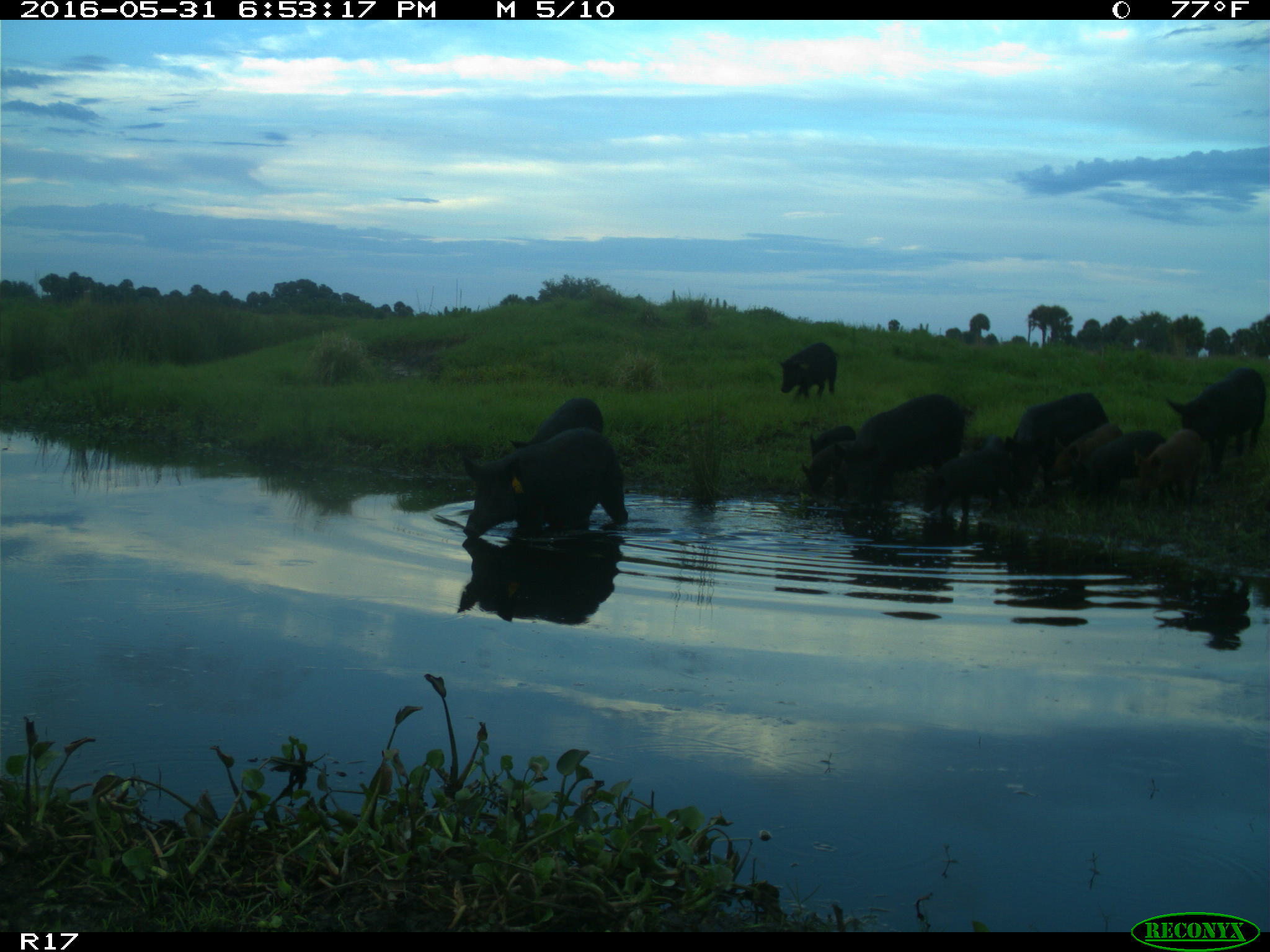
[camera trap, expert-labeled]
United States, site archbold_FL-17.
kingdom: Animalia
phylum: Chordata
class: Mammalia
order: Artiodactyla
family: Suidae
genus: Sus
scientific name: Sus scrofa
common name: wild boar